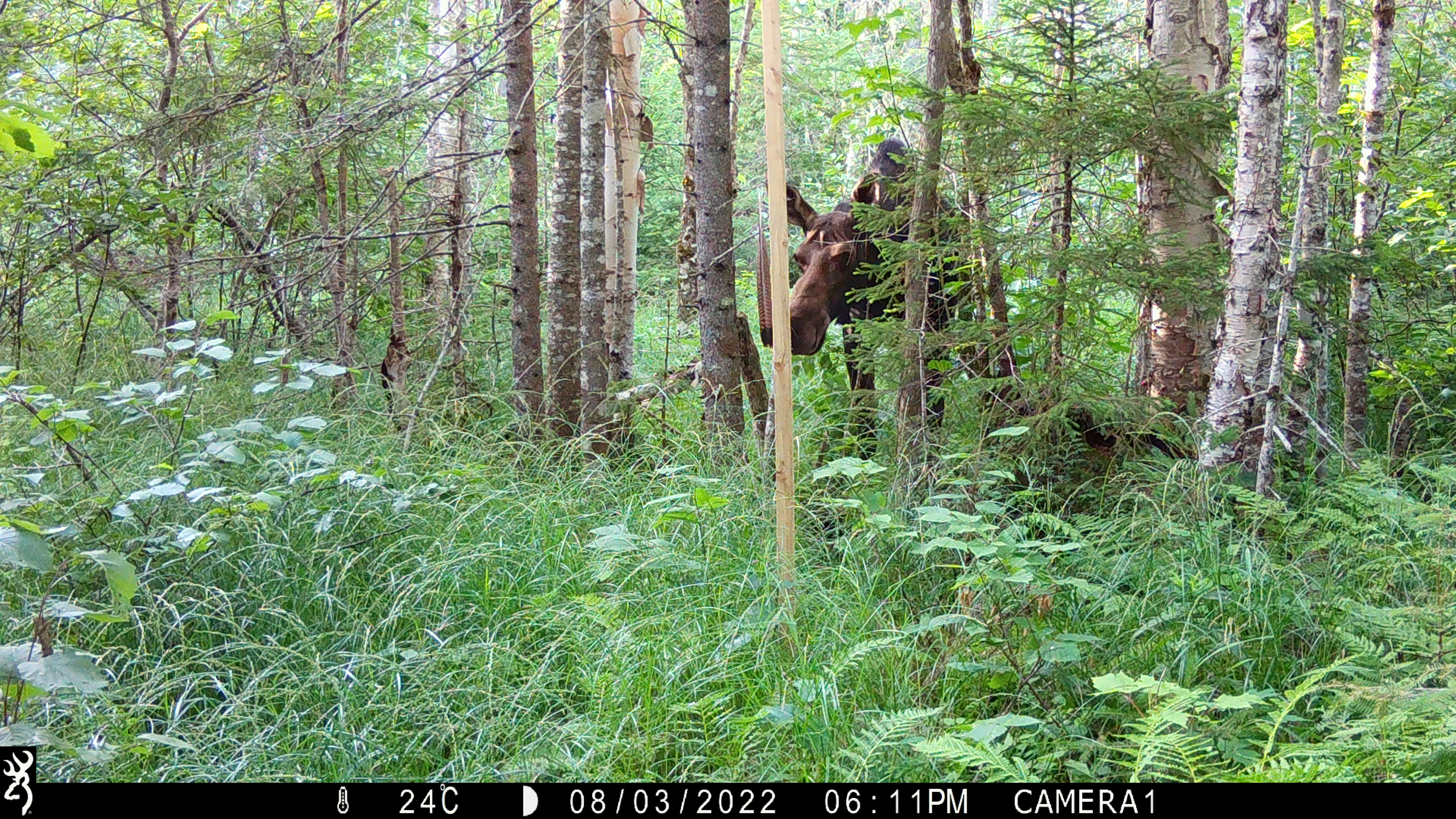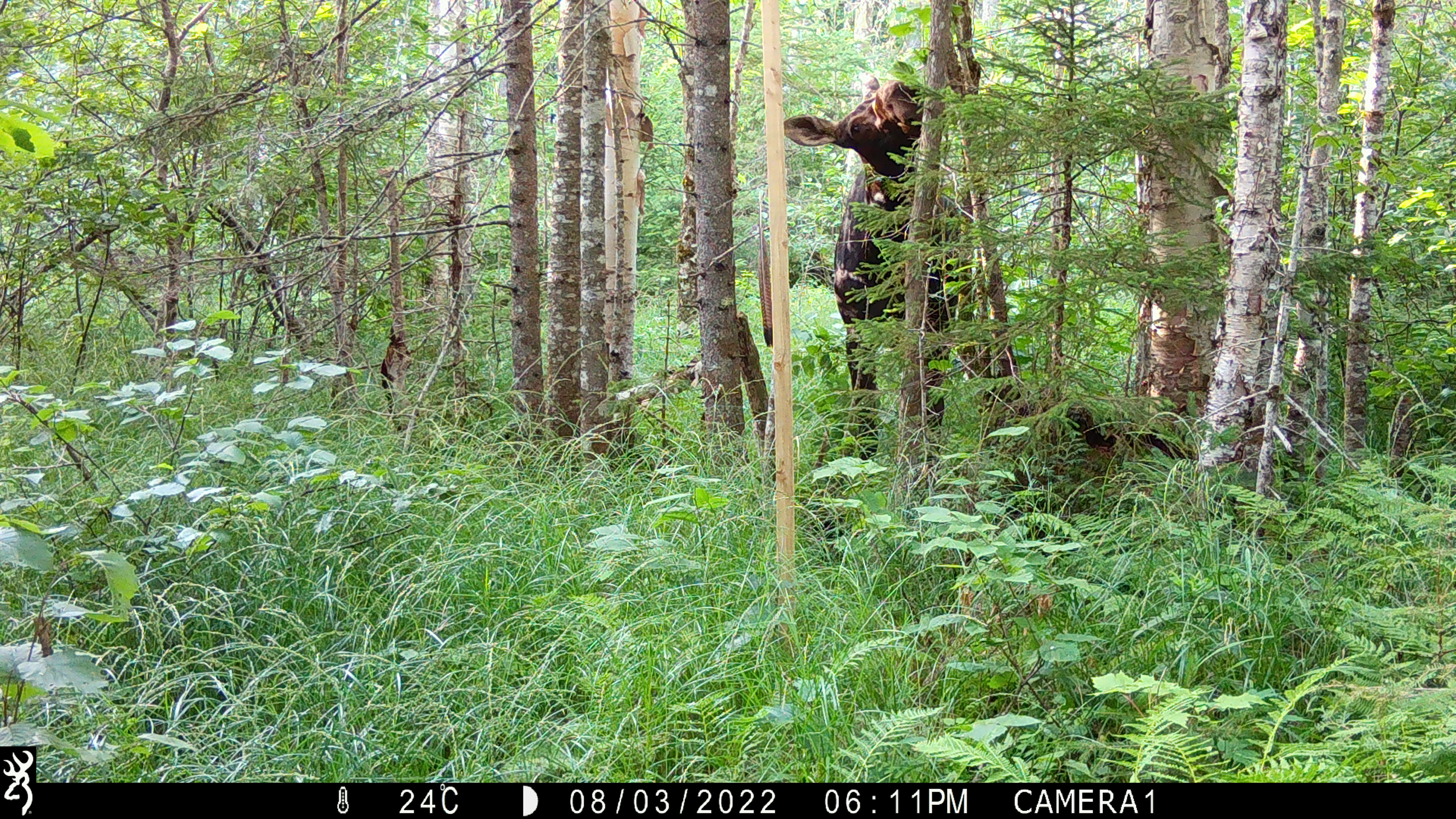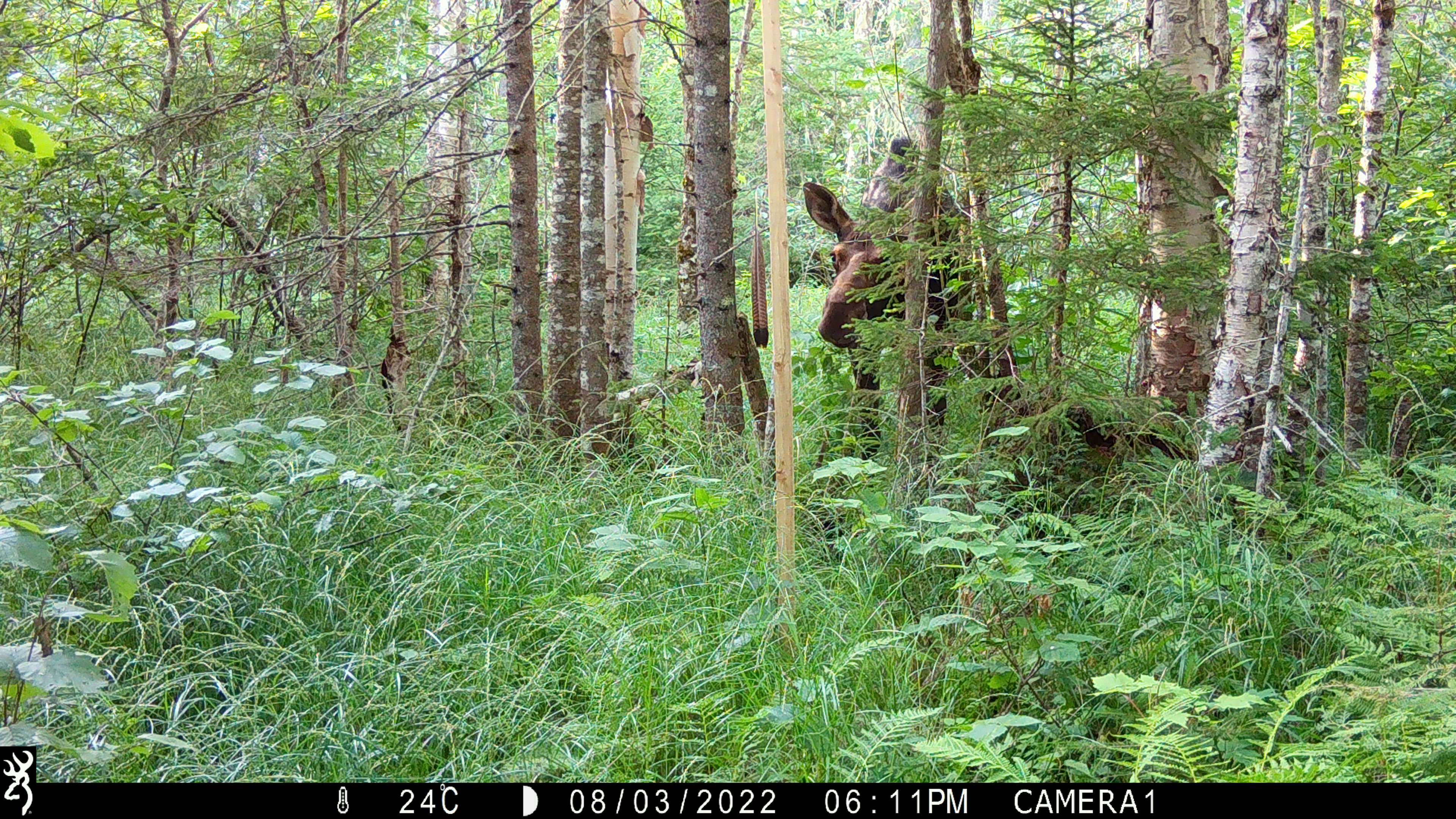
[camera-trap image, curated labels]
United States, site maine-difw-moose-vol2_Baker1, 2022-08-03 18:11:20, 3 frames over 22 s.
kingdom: Animalia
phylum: Chordata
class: Mammalia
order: Artiodactyla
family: Cervidae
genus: Alces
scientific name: Alces alces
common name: moose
Moose (Alces alces).